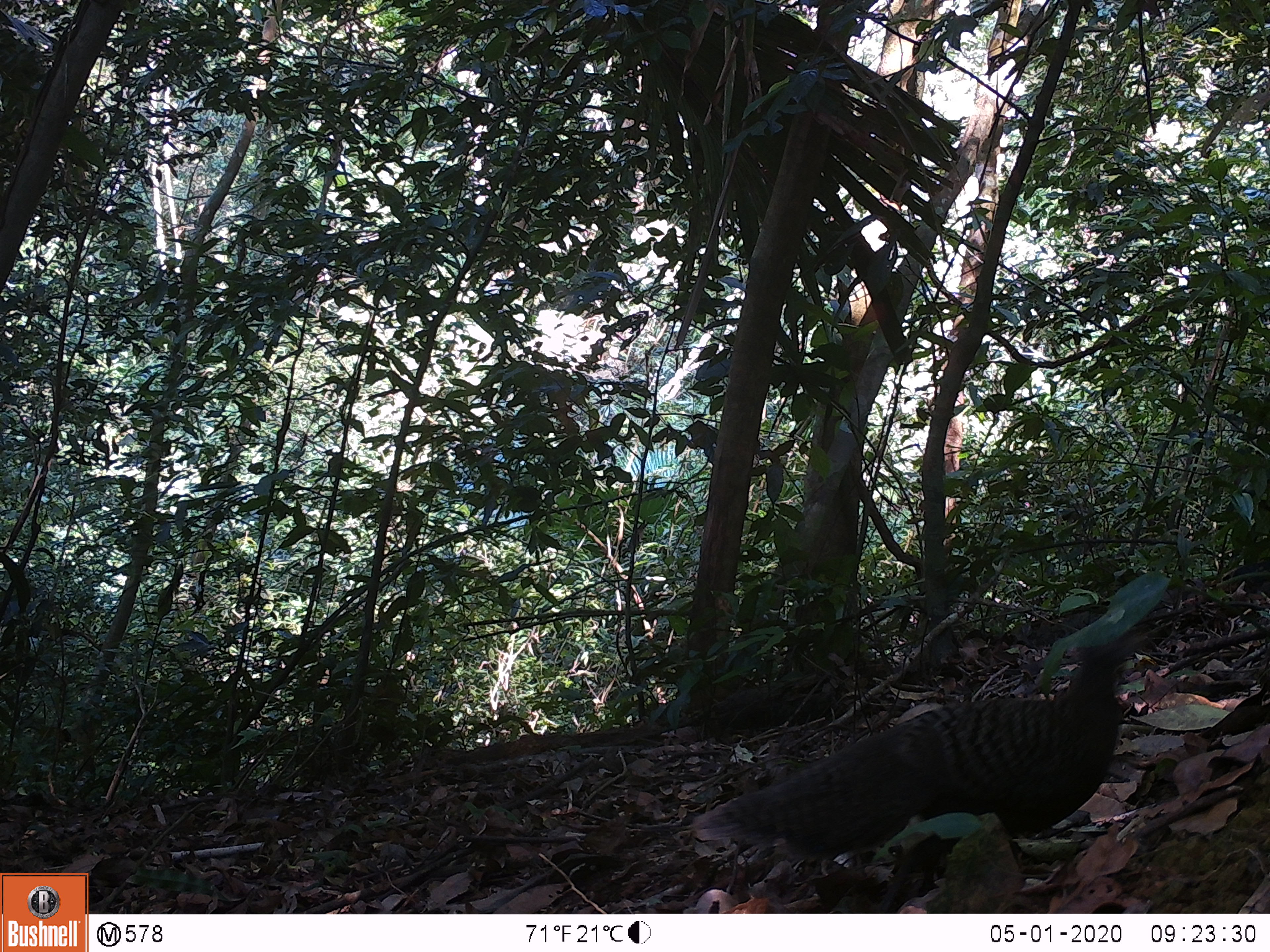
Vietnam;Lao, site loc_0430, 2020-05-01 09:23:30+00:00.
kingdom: Animalia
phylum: Chordata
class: Aves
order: Galliformes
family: Phasianidae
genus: Polyplectron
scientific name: Polyplectron bicalcaratum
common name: gray peacock-pheasant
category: grey peacock pheasant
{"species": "grey peacock pheasant (gray peacock-pheasant) (Polyplectron bicalcaratum)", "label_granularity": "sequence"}